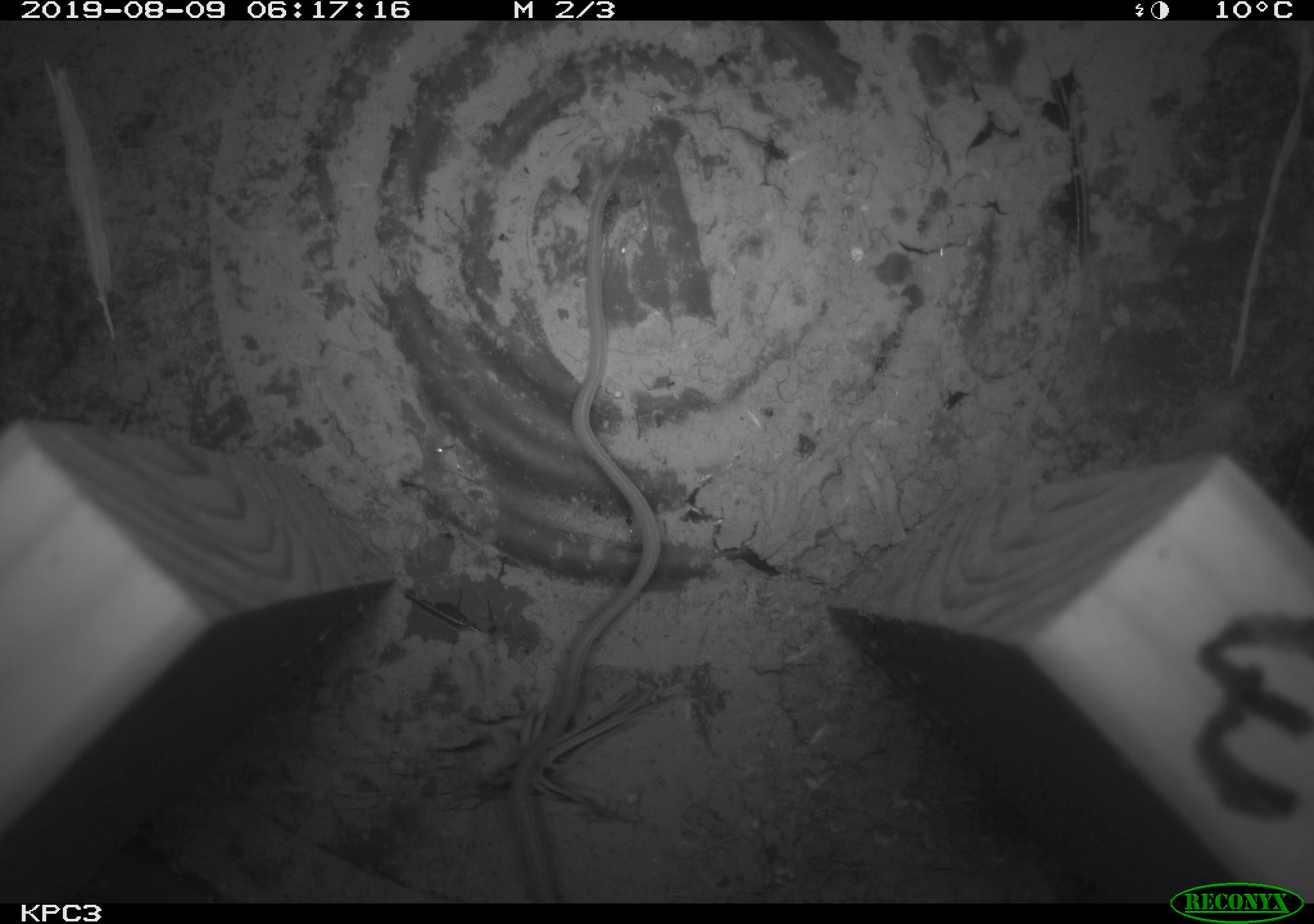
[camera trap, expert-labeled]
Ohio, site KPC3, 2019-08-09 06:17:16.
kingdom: Animalia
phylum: Chordata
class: Mammalia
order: Rodentia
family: Zapodidae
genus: Zapus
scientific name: Zapus hudsonius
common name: meadow jumping mouse